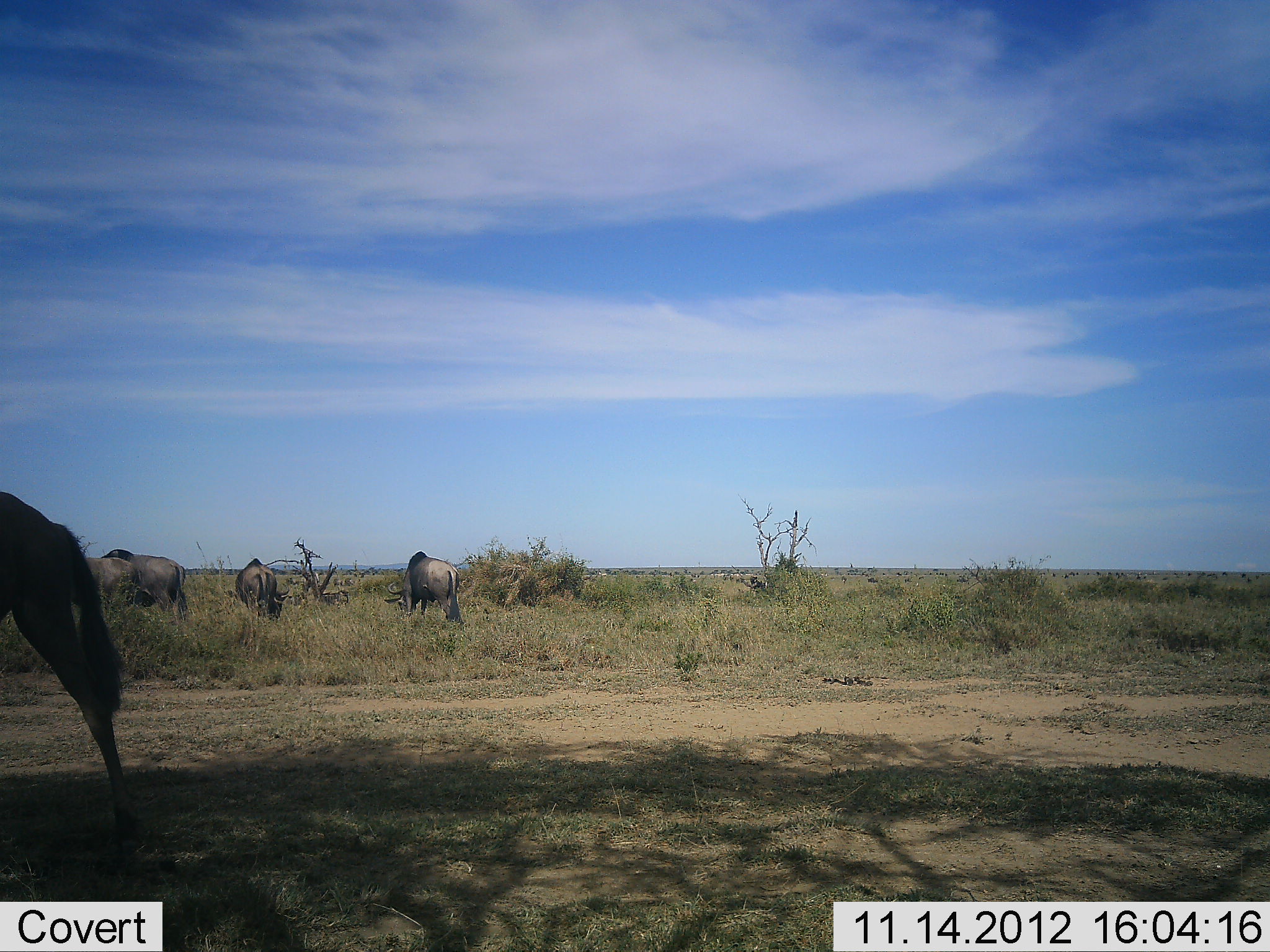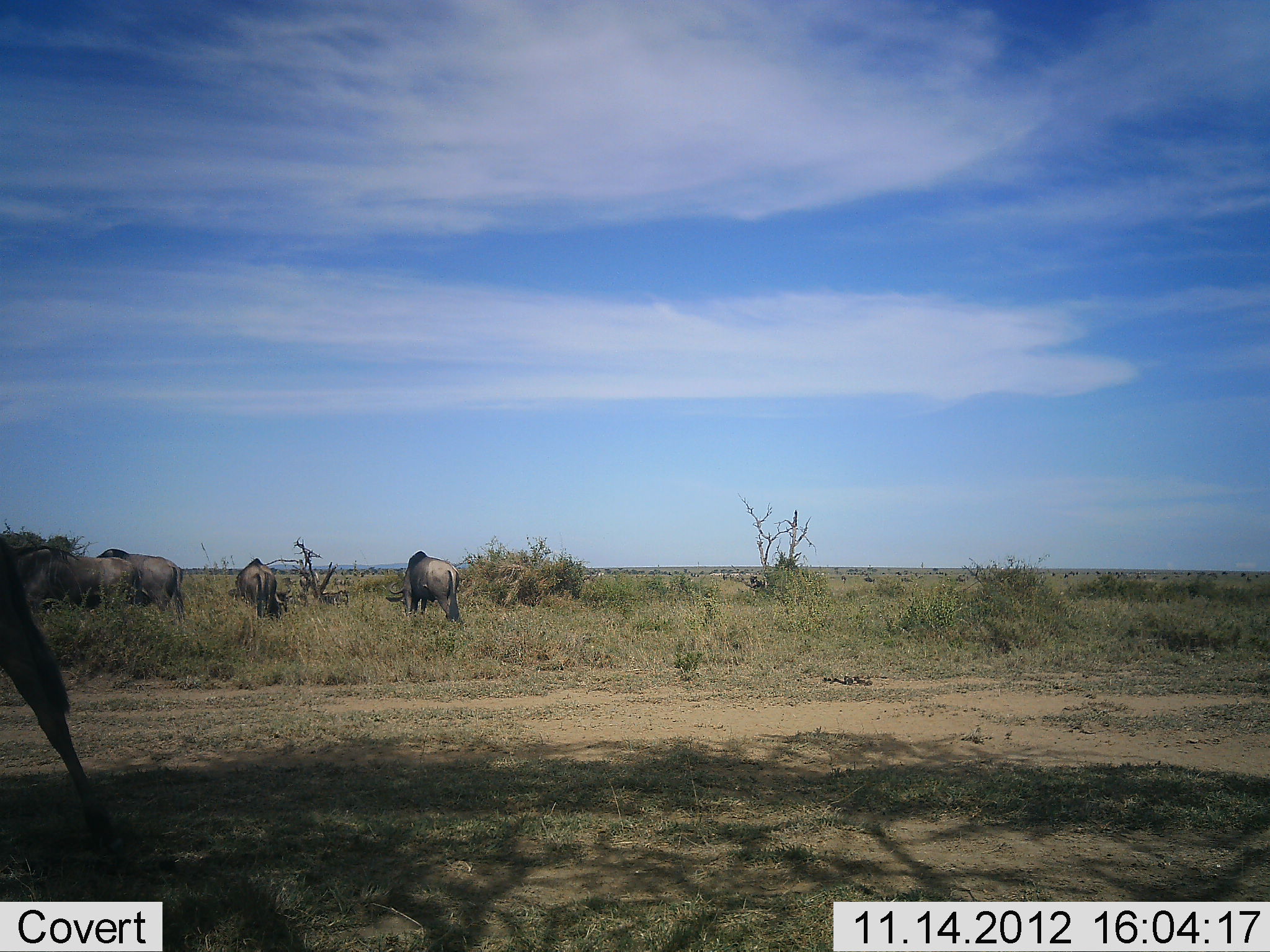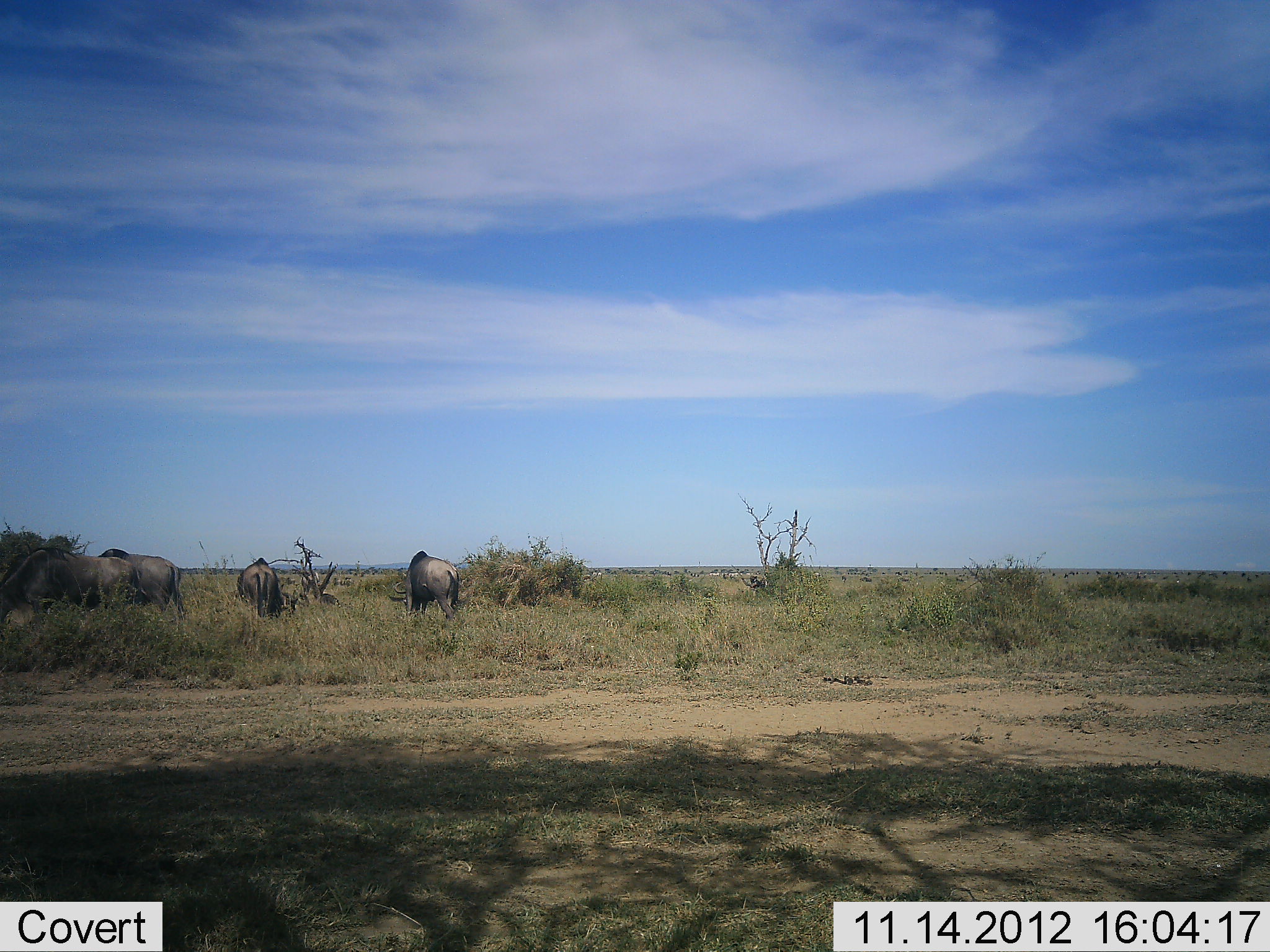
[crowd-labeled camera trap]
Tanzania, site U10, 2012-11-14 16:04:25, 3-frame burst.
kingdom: Animalia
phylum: Chordata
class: Mammalia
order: Artiodactyla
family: Bovidae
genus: Connochaetes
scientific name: Connochaetes taurinus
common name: blue wildebeest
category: wildebeest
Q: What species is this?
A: Wildebeest (blue wildebeest) (Connochaetes taurinus).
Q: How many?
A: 5.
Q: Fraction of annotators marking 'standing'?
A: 40%.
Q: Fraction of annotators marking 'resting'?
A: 0%.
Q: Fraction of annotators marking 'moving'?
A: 60%.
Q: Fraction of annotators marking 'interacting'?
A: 0%.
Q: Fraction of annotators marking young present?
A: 0%.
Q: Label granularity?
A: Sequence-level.